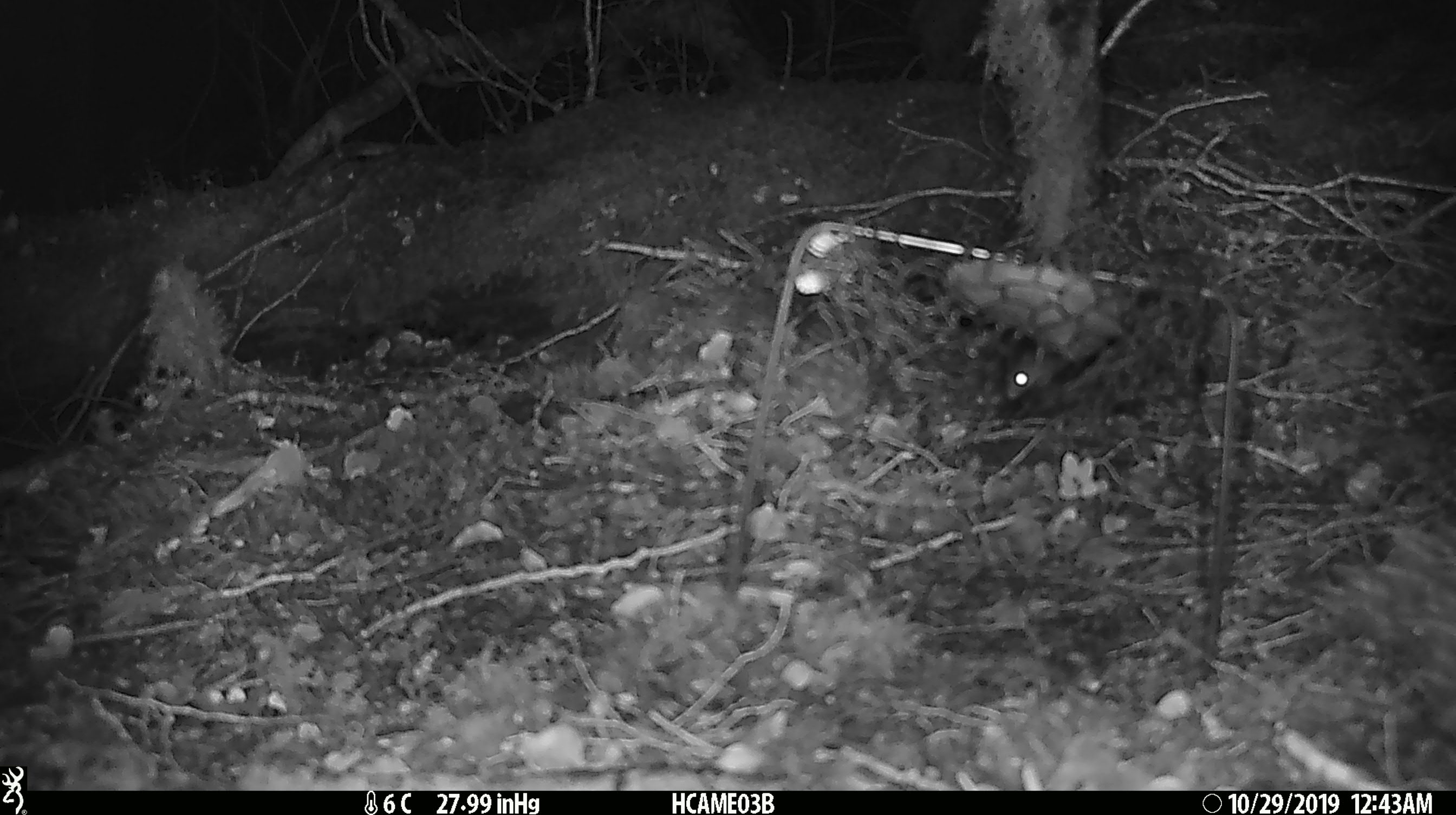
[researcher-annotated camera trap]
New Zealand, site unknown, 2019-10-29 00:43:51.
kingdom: Animalia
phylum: Chordata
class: Mammalia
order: Rodentia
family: Muridae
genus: Mus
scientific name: Mus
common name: mouse